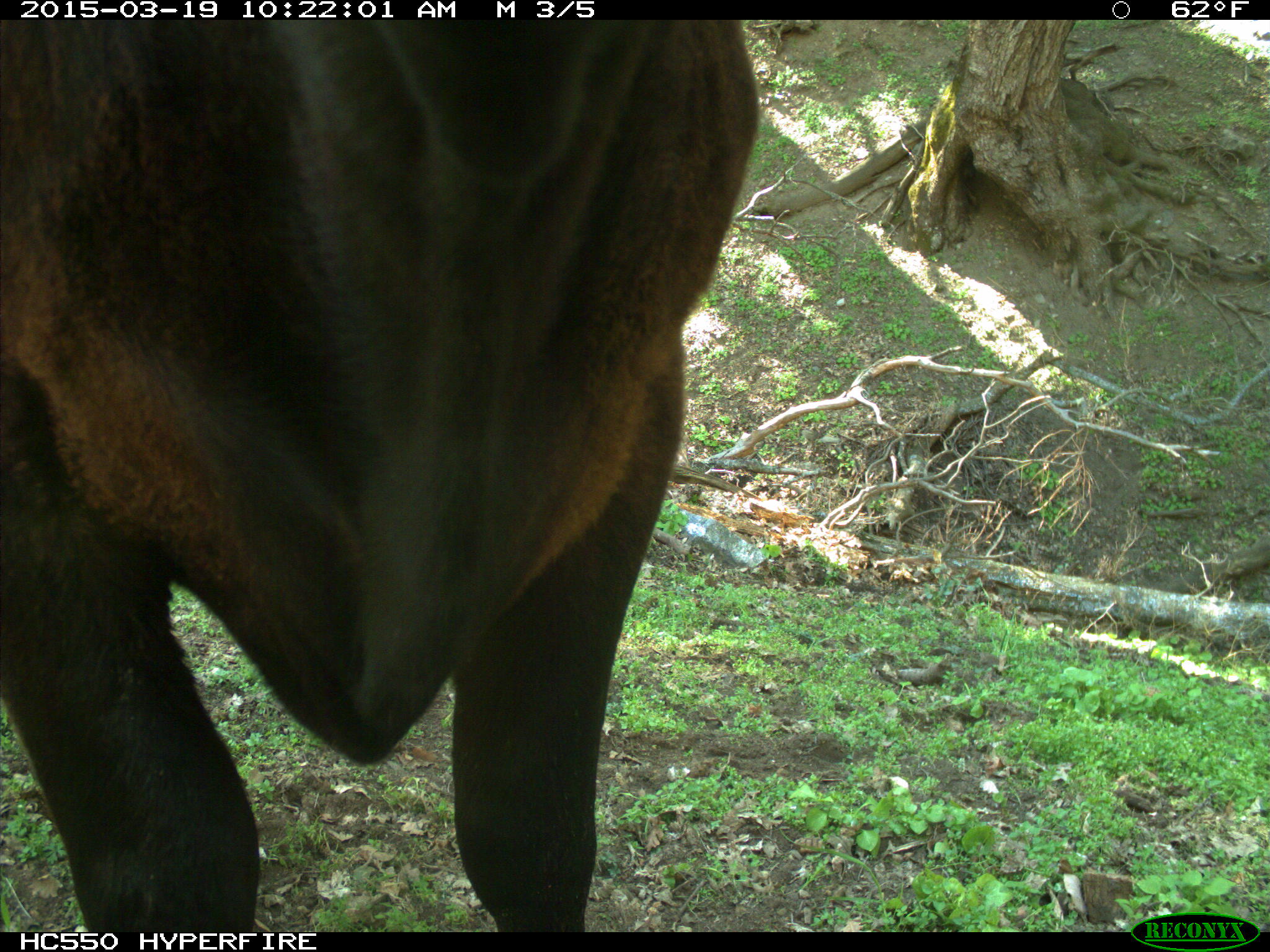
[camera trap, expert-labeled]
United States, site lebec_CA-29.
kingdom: Animalia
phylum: Chordata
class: Mammalia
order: Artiodactyla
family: Bovidae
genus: Bos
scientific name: Bos taurus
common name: domestic cow